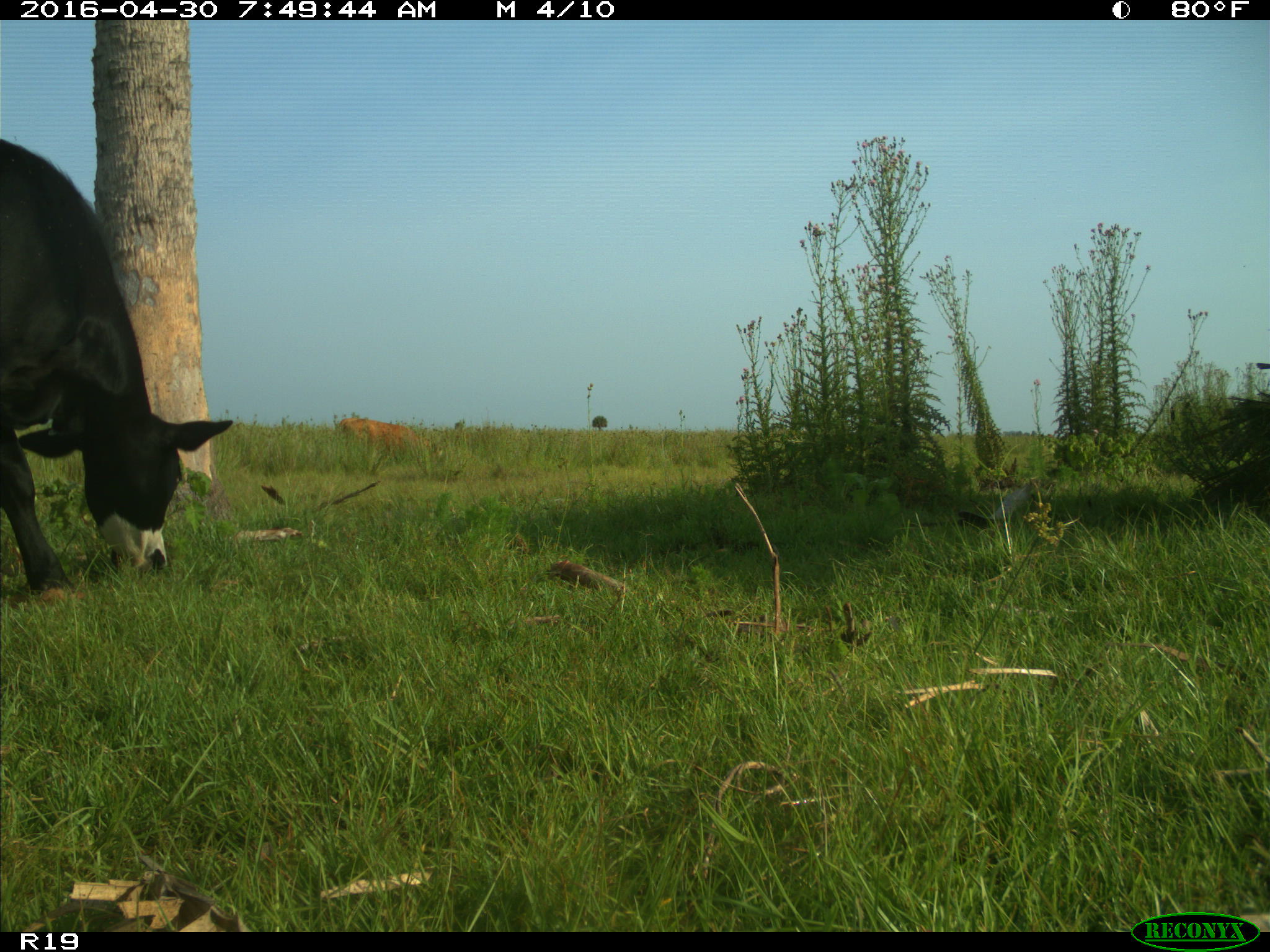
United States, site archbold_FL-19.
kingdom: Animalia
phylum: Chordata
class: Mammalia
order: Artiodactyla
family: Bovidae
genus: Bos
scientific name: Bos taurus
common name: domestic cow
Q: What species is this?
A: Bos taurus (domestic cow).